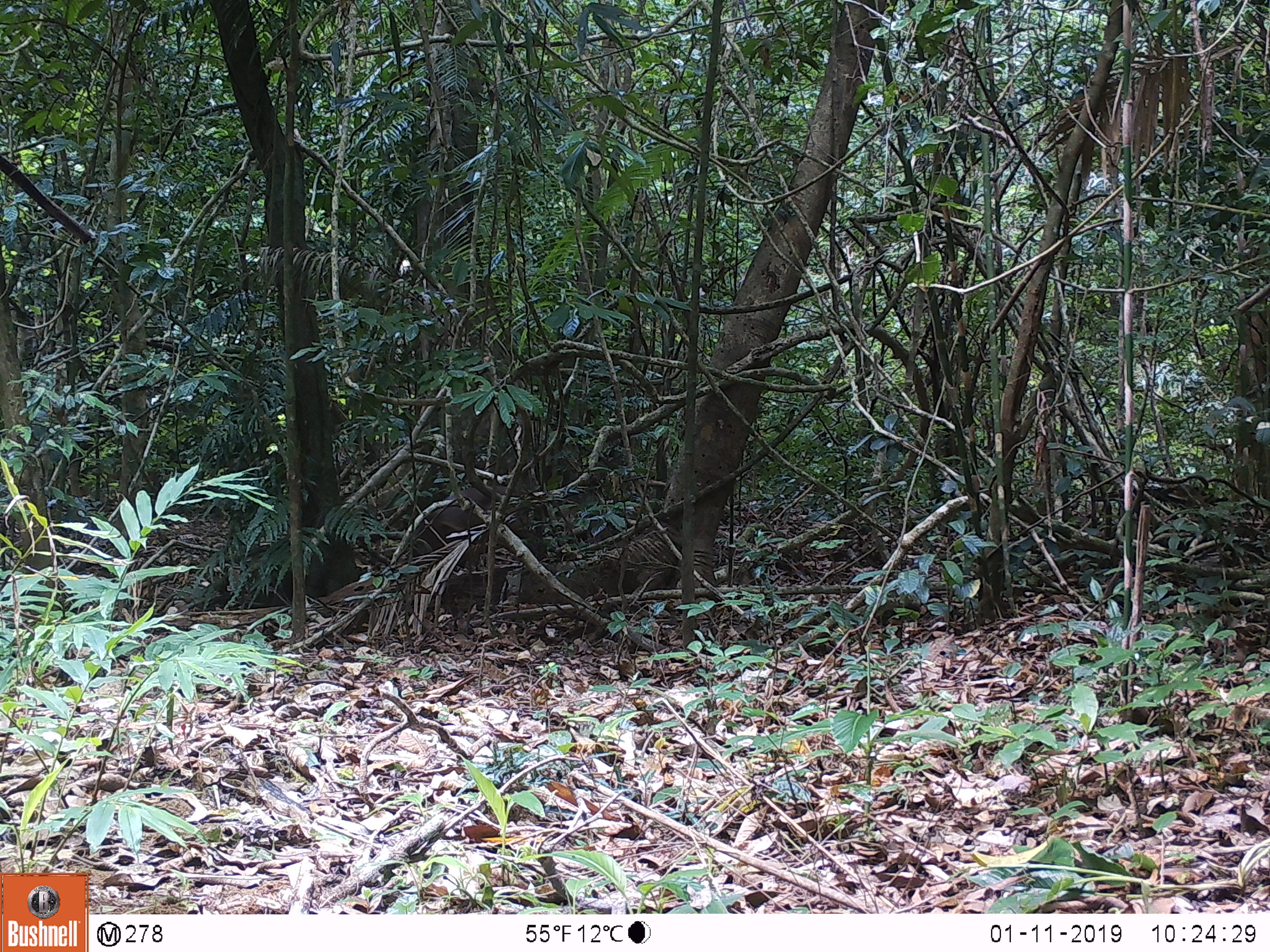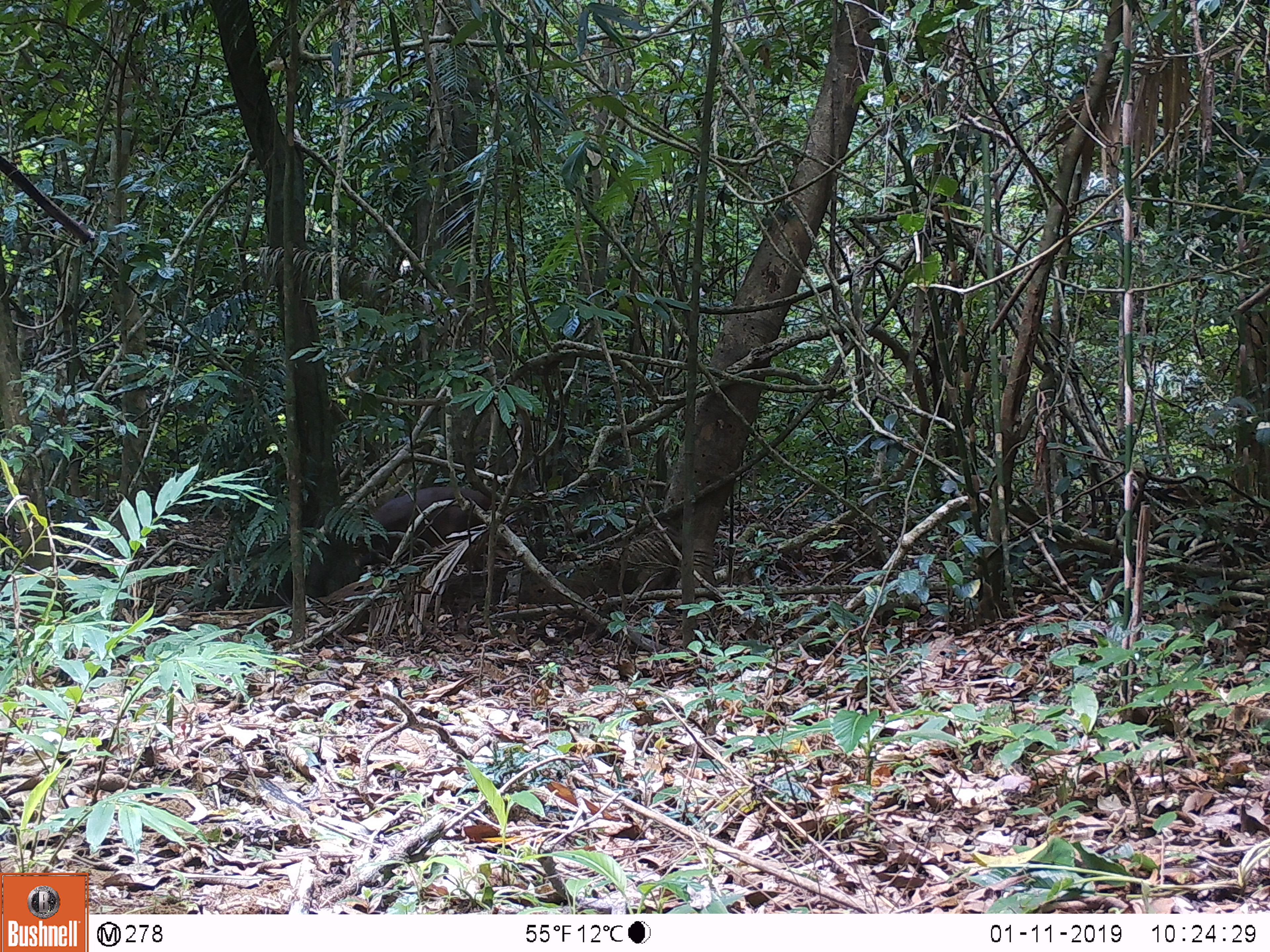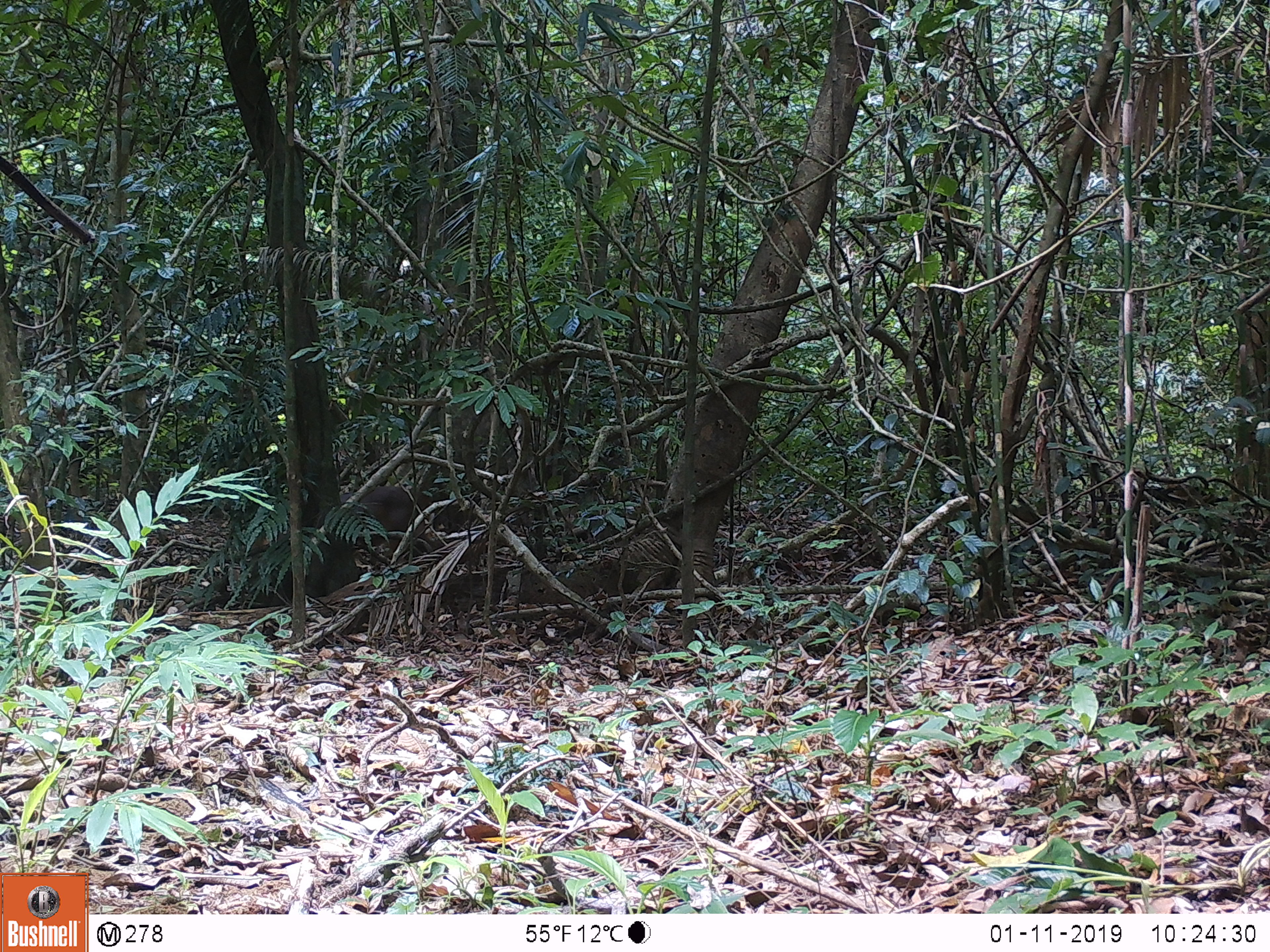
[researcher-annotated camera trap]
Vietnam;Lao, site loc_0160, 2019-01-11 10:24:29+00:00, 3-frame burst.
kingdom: Animalia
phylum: Chordata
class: Mammalia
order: Artiodactyla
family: Cervidae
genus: Muntiacus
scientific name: Muntiacus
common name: muntjacs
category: unidentified muntjac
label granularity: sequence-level